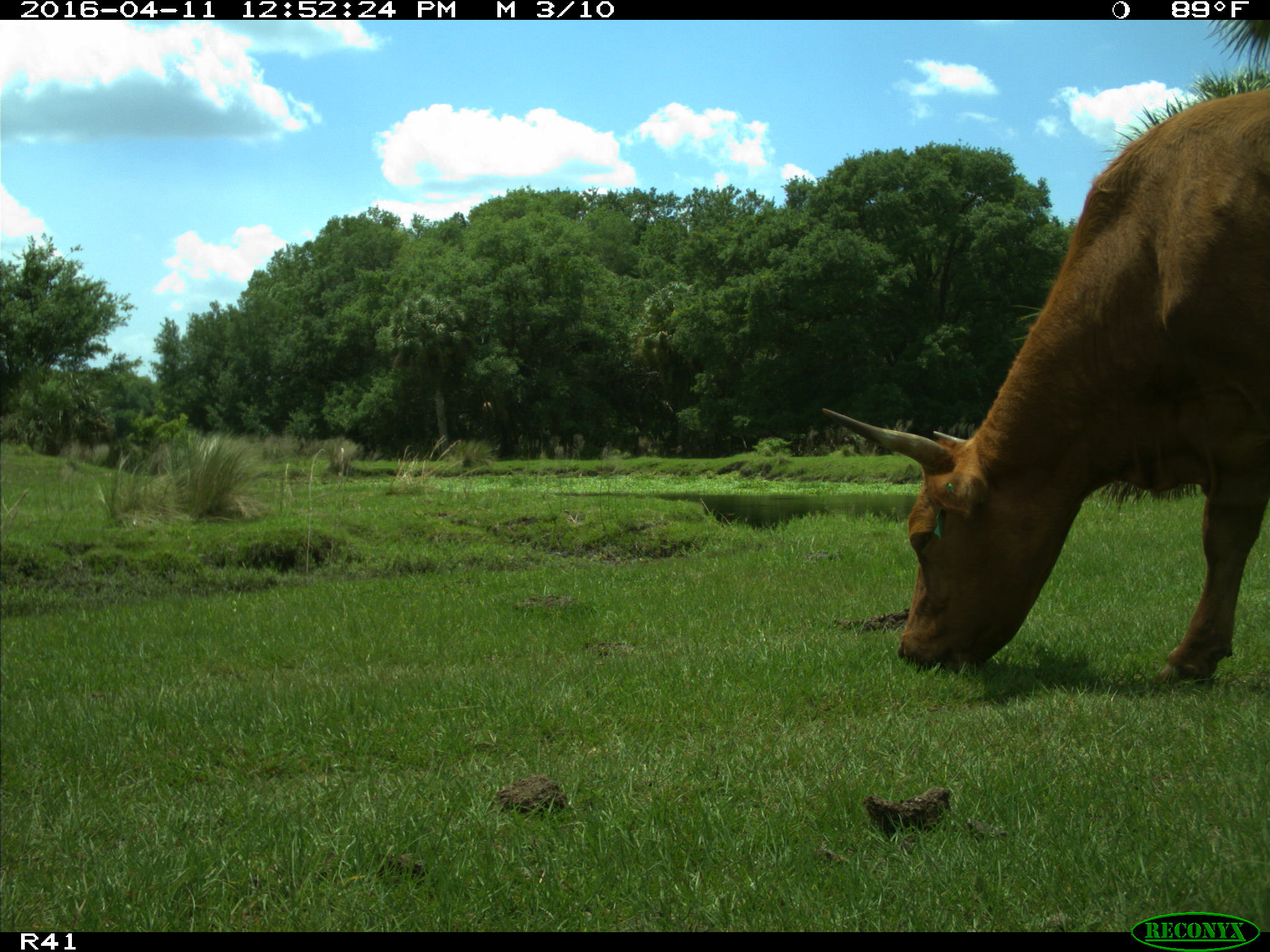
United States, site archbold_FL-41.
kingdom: Animalia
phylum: Chordata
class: Mammalia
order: Artiodactyla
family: Bovidae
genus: Bos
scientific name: Bos taurus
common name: domestic cow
Bos taurus (domestic cow).